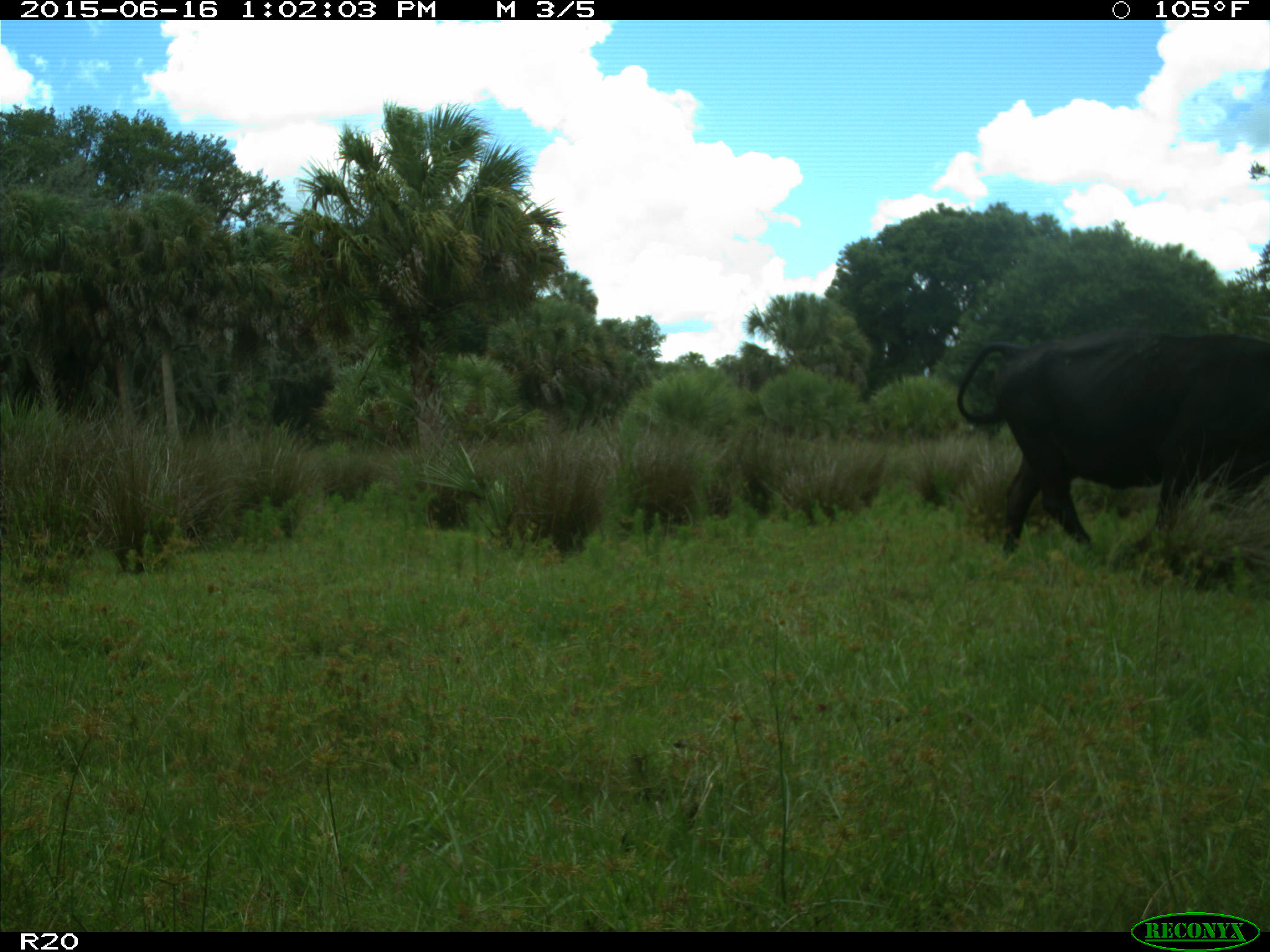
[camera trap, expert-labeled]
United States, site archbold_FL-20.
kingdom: Animalia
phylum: Chordata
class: Mammalia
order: Artiodactyla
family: Bovidae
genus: Bos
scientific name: Bos taurus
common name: domestic cow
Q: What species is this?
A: Bos taurus (domestic cow).